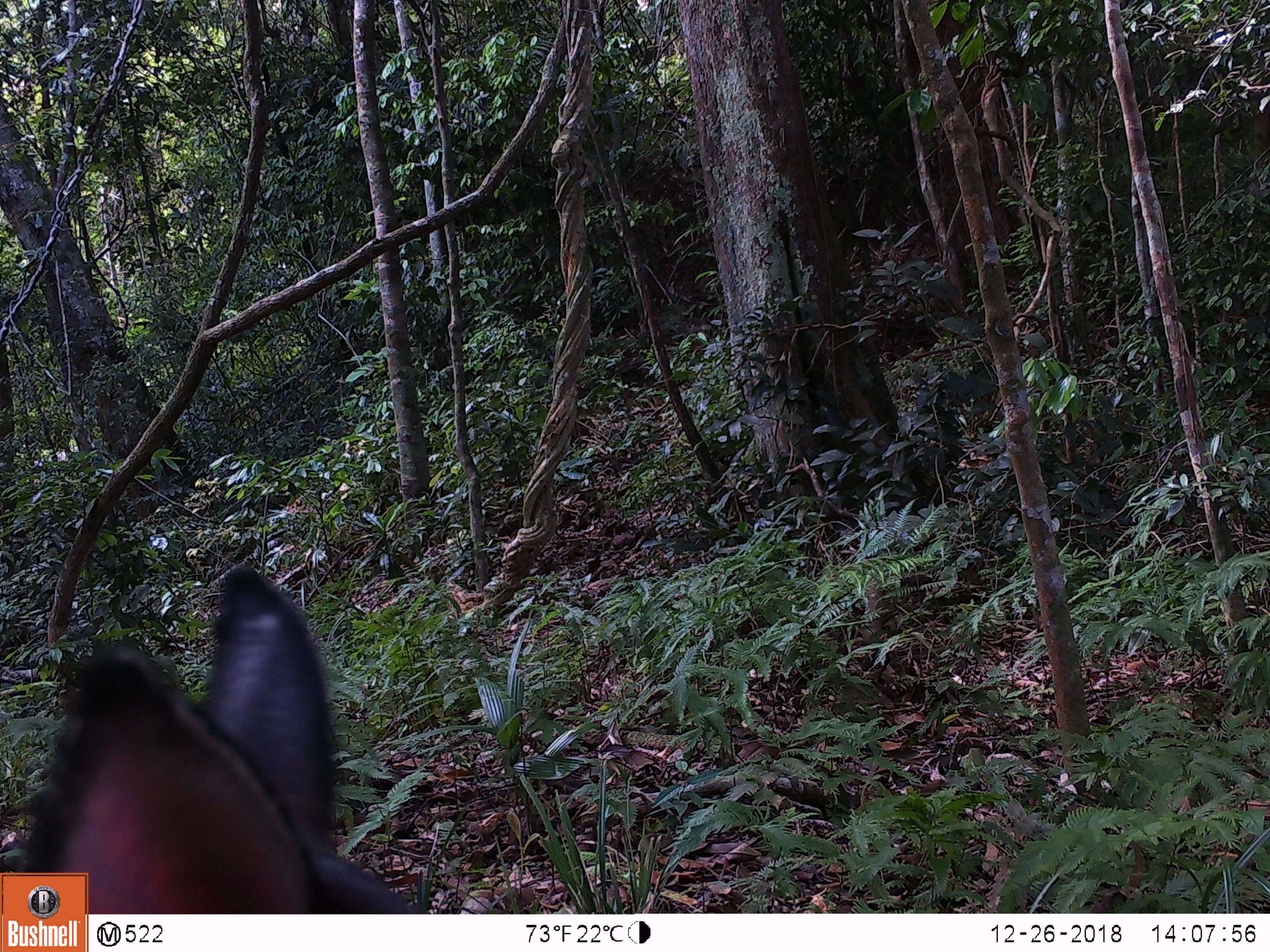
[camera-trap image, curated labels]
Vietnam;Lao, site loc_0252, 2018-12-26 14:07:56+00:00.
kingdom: Animalia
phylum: Chordata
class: Mammalia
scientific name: Mammalia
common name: mammal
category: unidentified mammal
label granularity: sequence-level